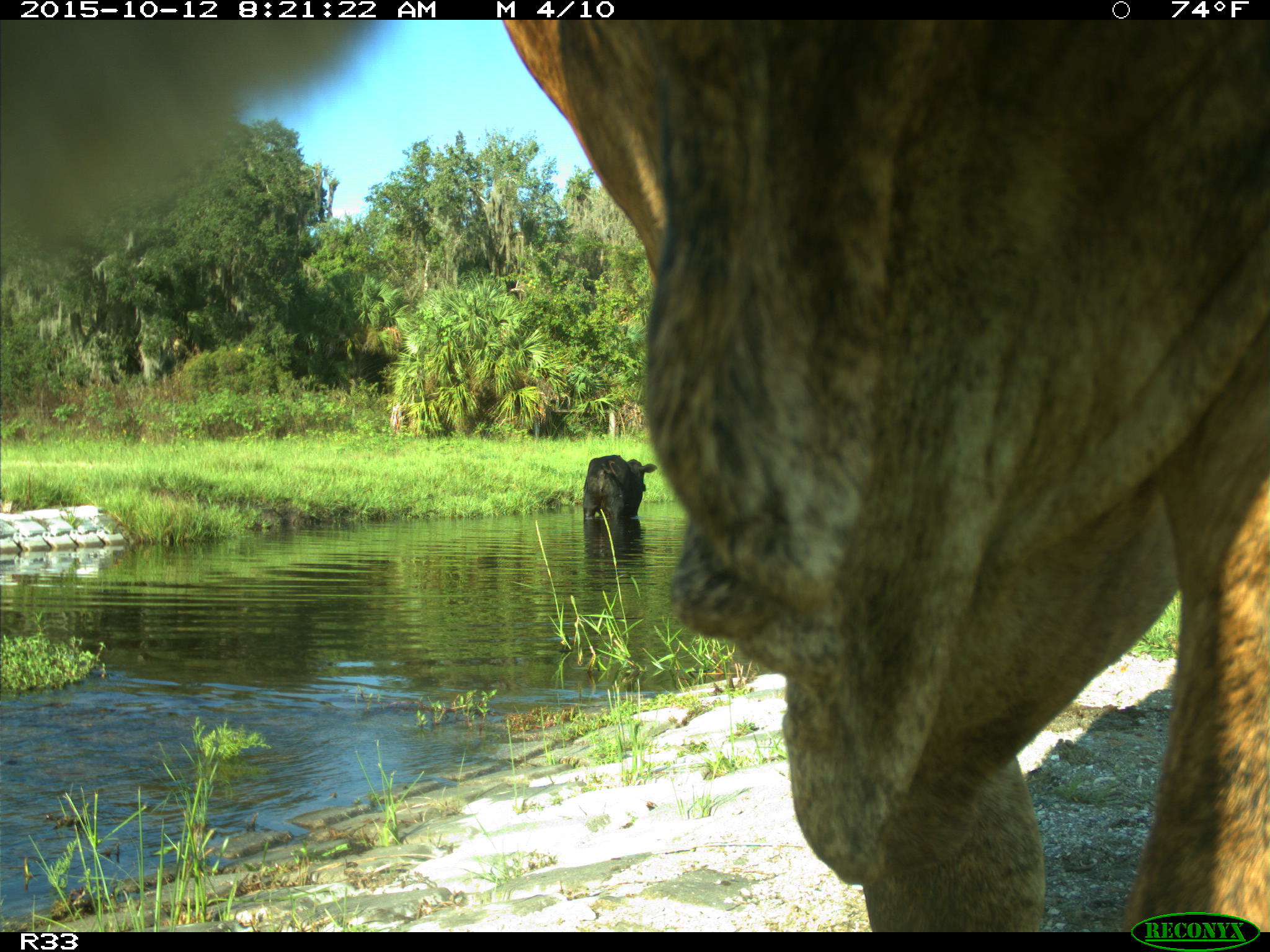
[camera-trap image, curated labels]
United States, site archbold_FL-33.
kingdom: Animalia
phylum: Chordata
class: Mammalia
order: Artiodactyla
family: Bovidae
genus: Bos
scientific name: Bos taurus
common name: domestic cow